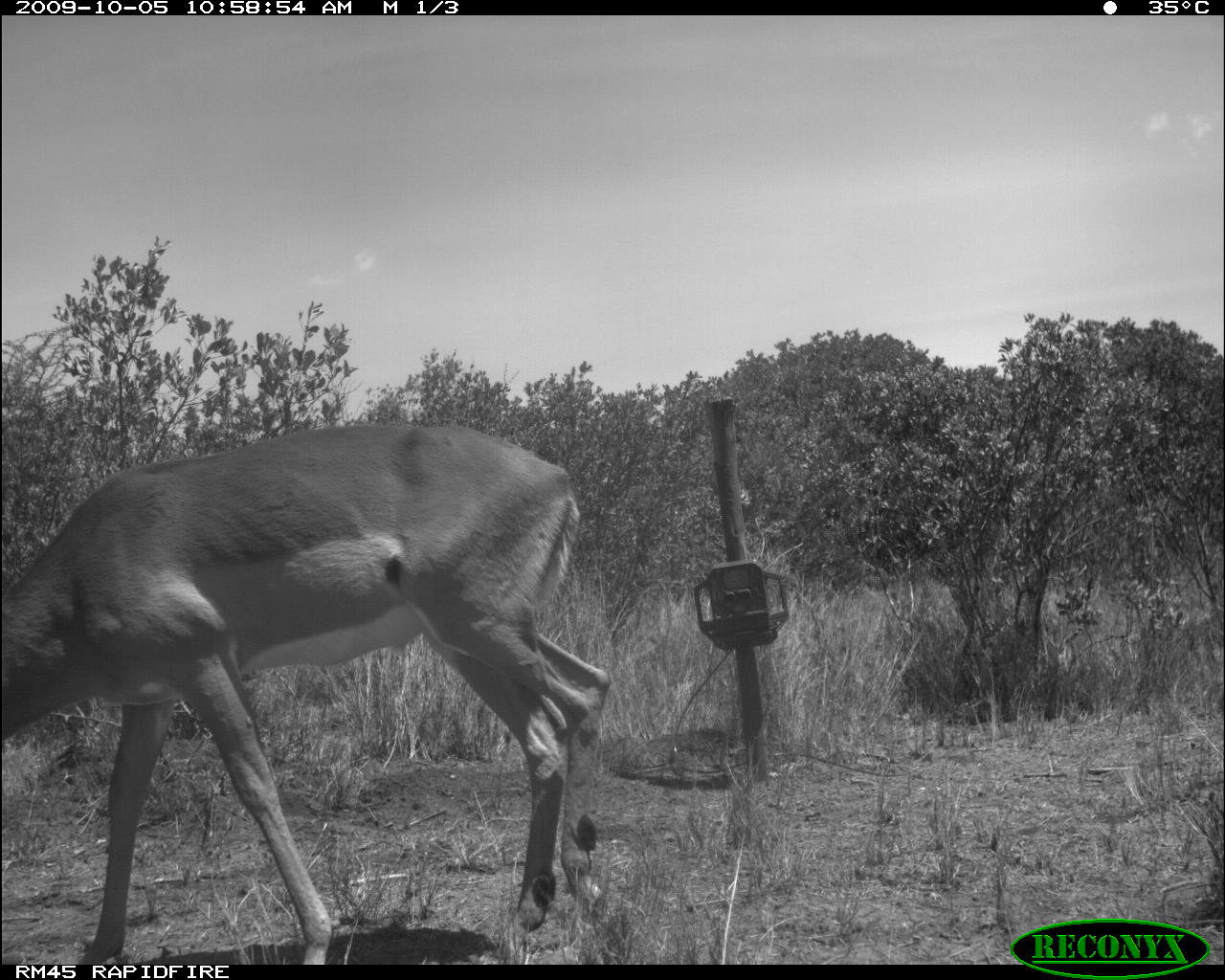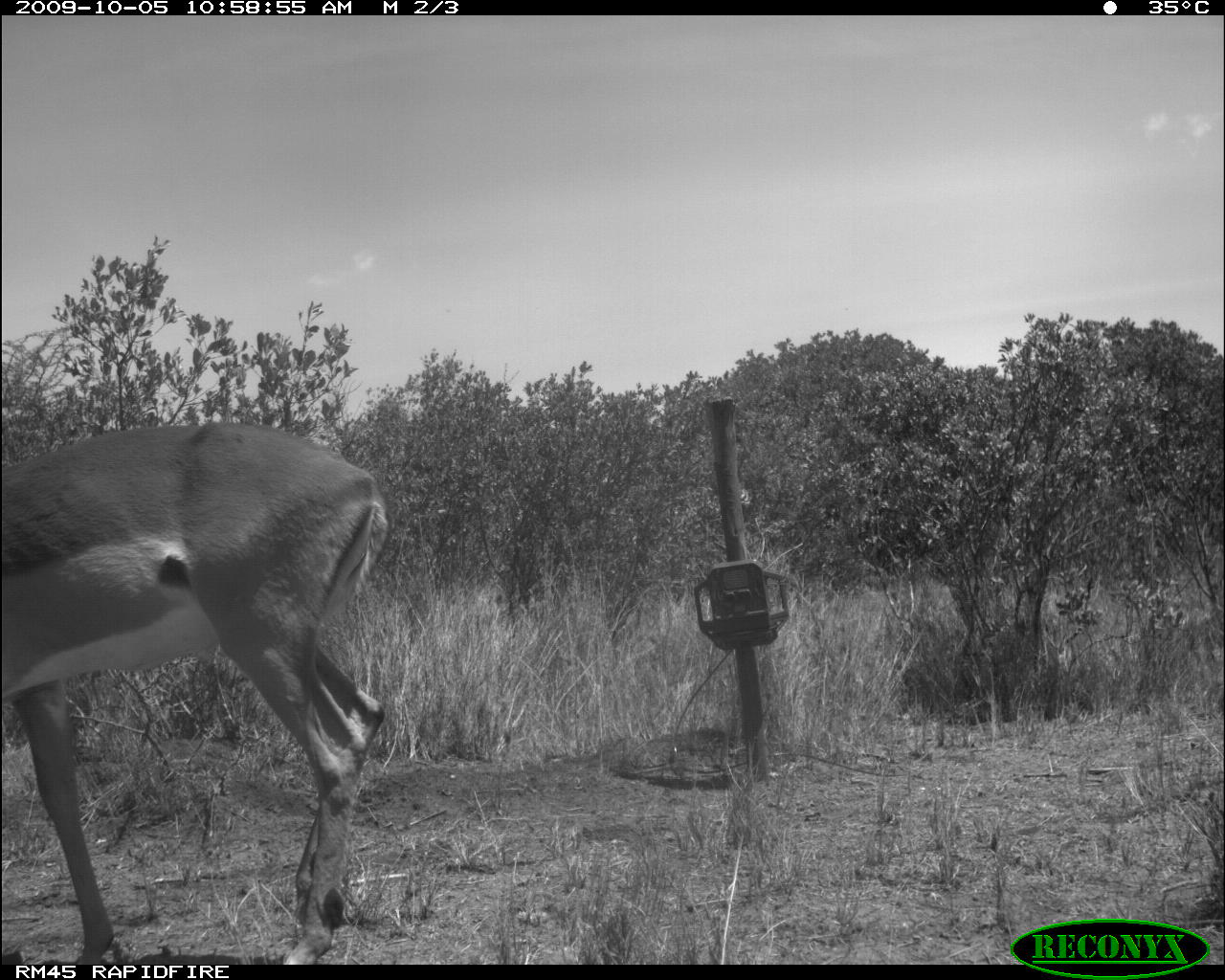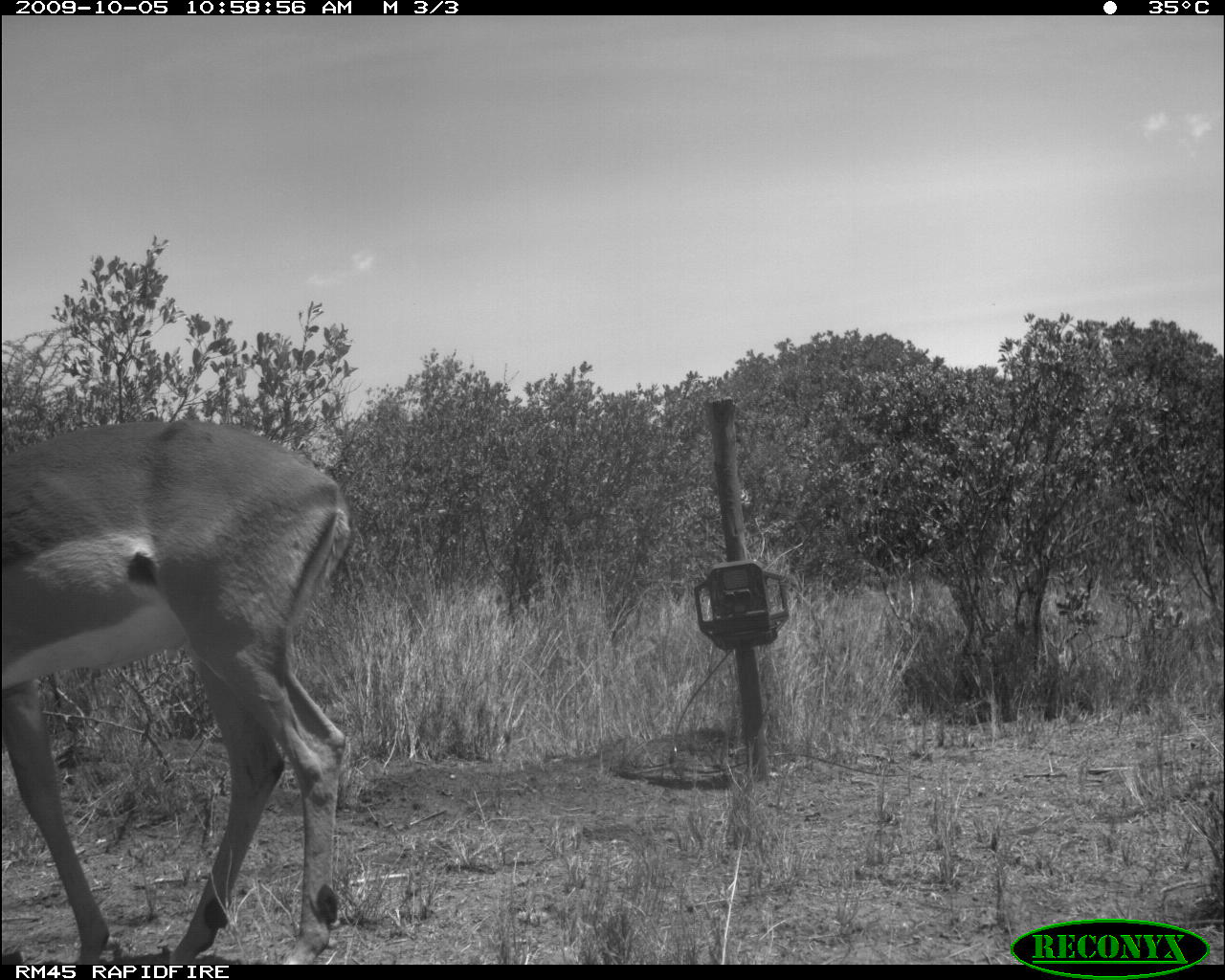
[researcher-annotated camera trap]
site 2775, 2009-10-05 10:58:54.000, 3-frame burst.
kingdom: Animalia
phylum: Chordata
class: Mammalia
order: Artiodactyla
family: Bovidae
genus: Aepyceros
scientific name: Aepyceros melampus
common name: impala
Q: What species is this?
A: Aepyceros melampus (impala).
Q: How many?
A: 1.